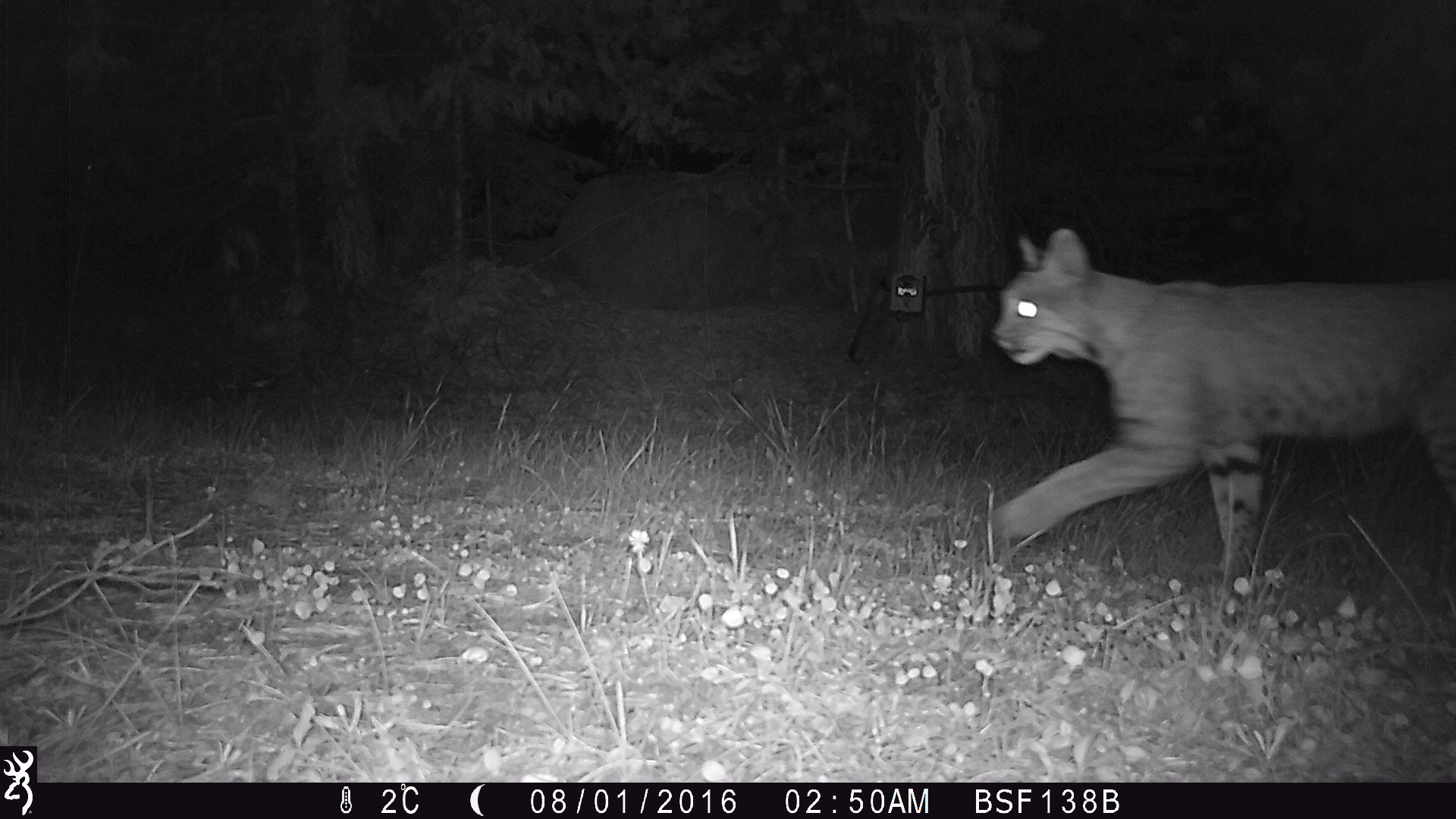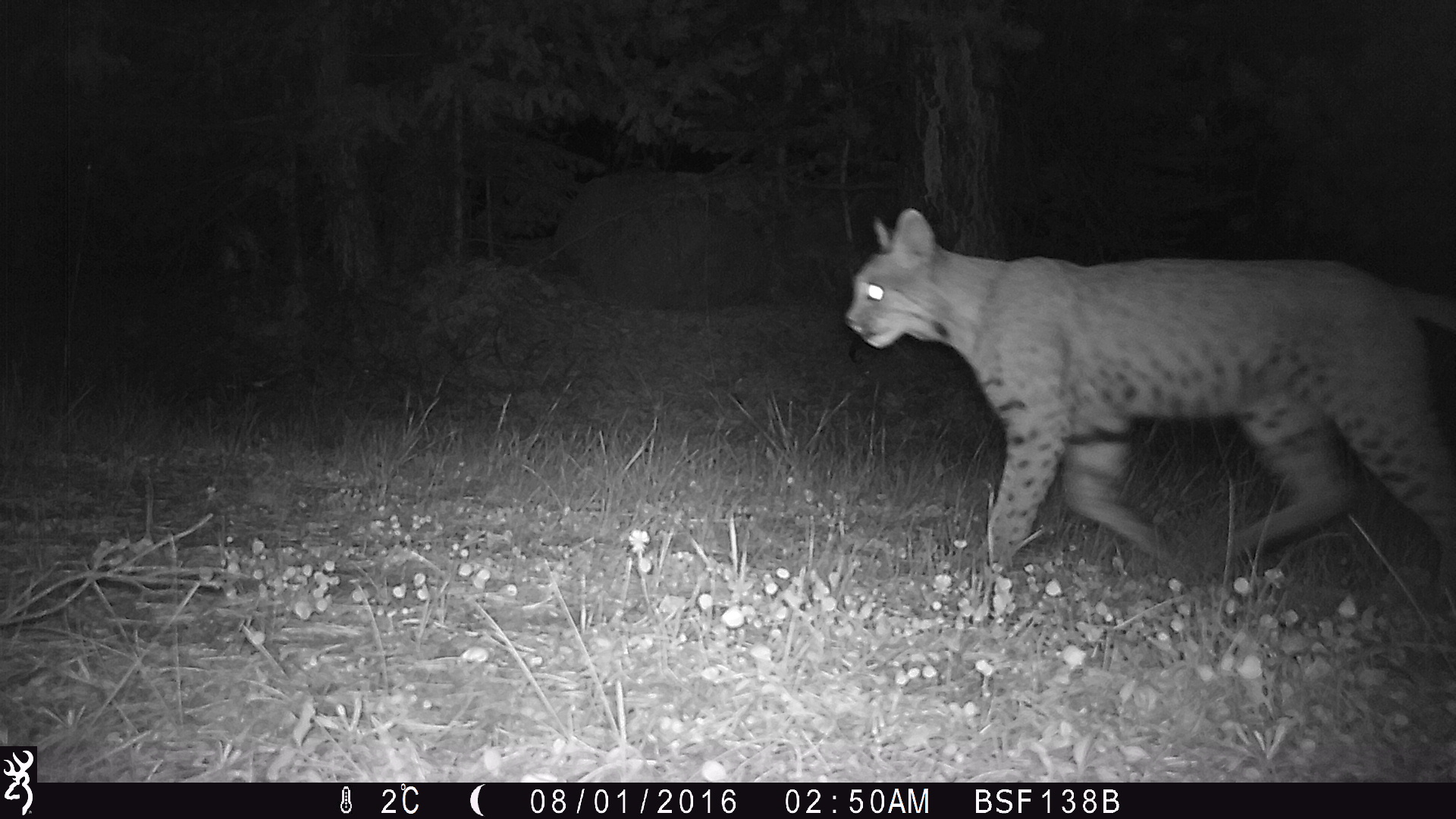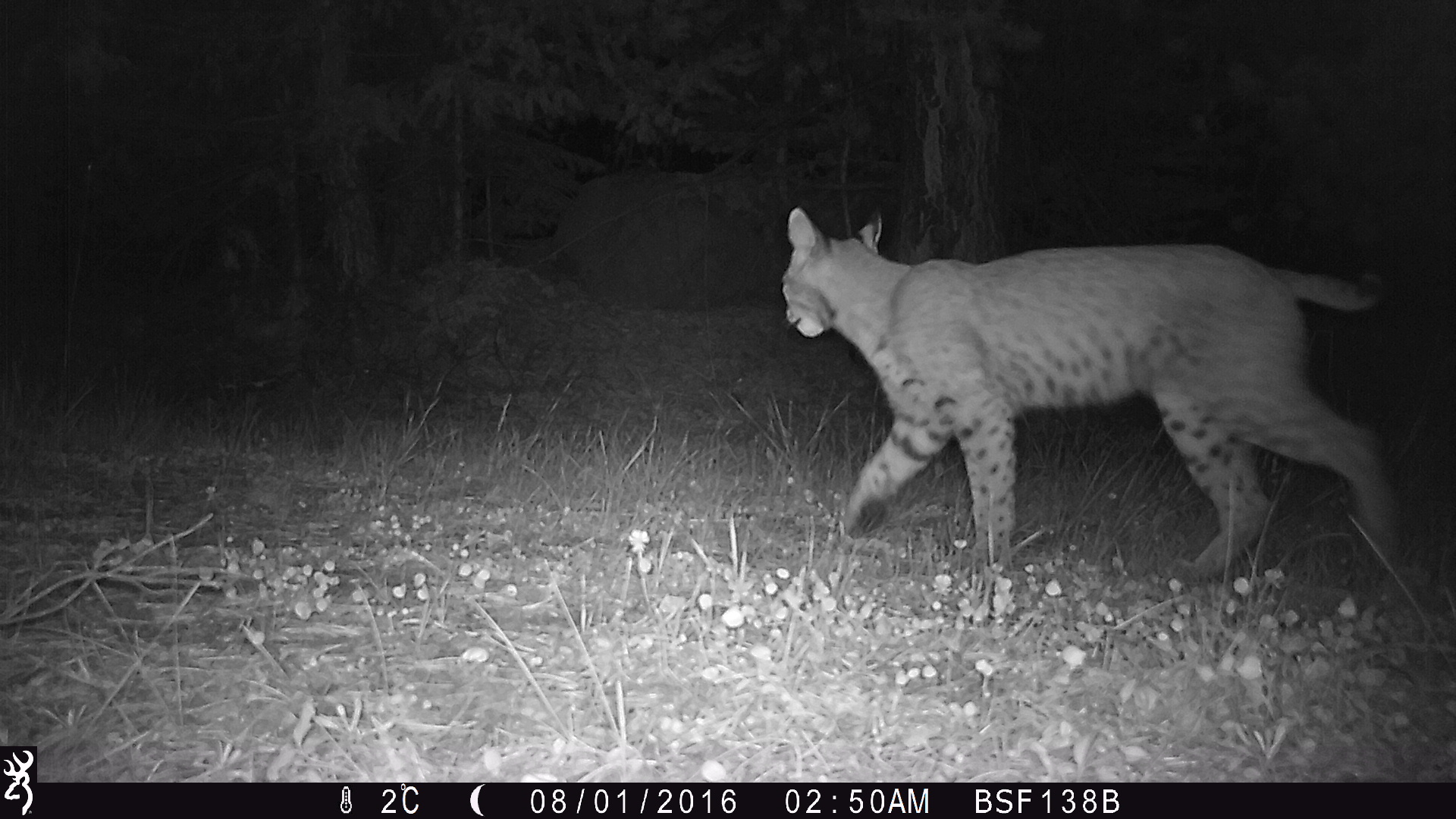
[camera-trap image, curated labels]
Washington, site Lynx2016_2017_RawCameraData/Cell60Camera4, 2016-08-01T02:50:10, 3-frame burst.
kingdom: Animalia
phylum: Chordata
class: Mammalia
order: Carnivora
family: Felidae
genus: Lynx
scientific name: Lynx rufus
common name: bobcat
Lynx rufus (bobcat). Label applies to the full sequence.